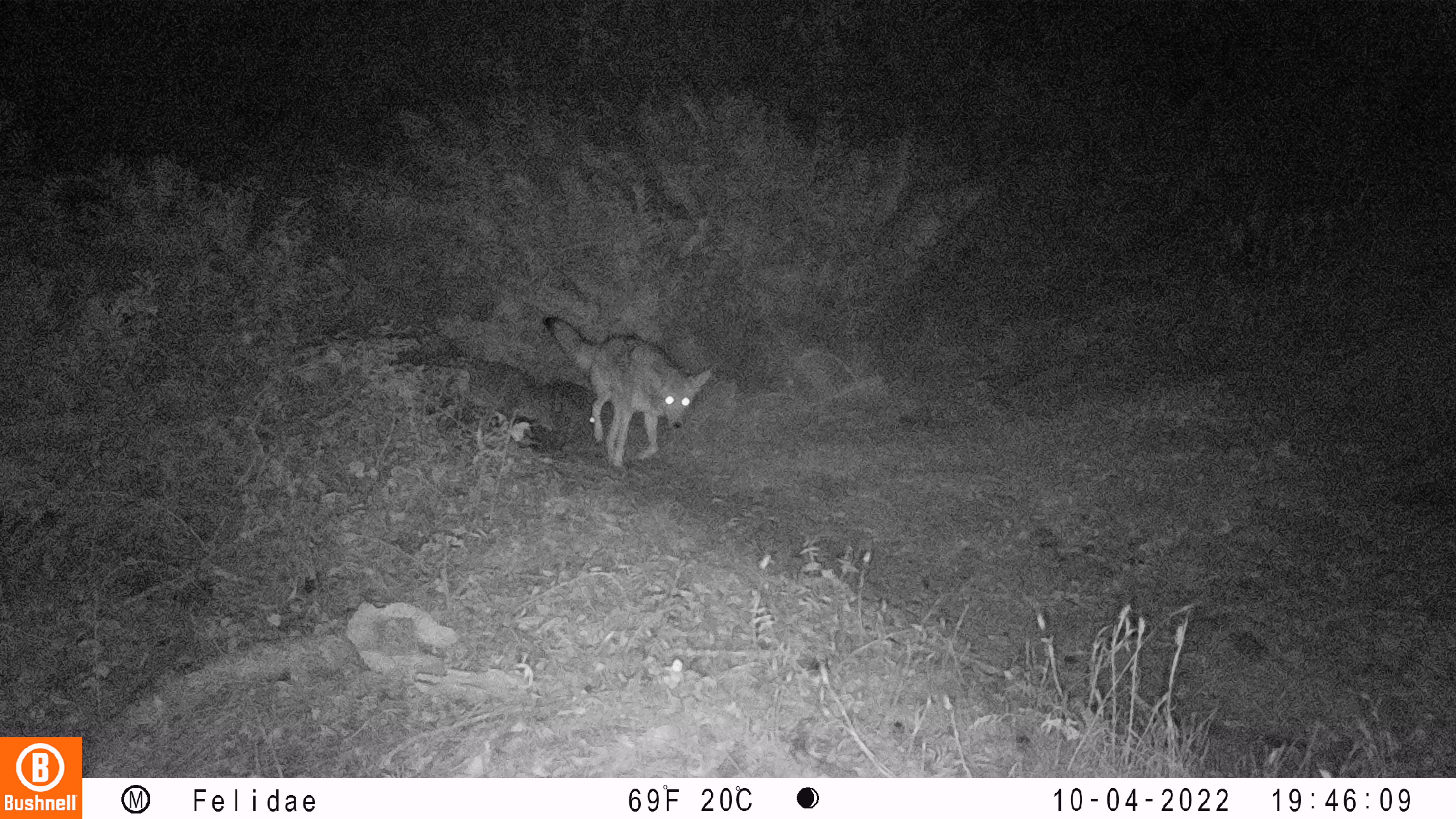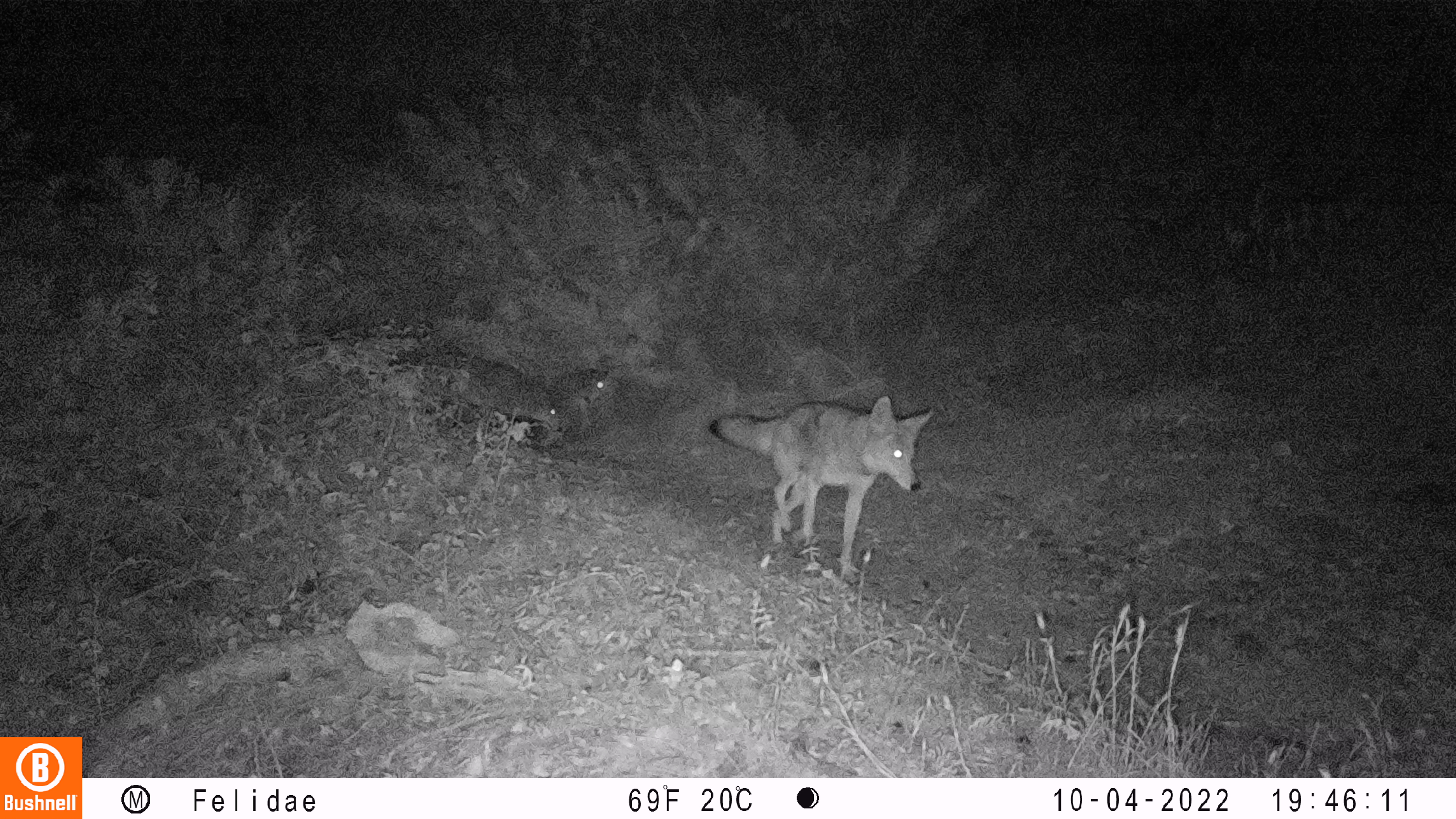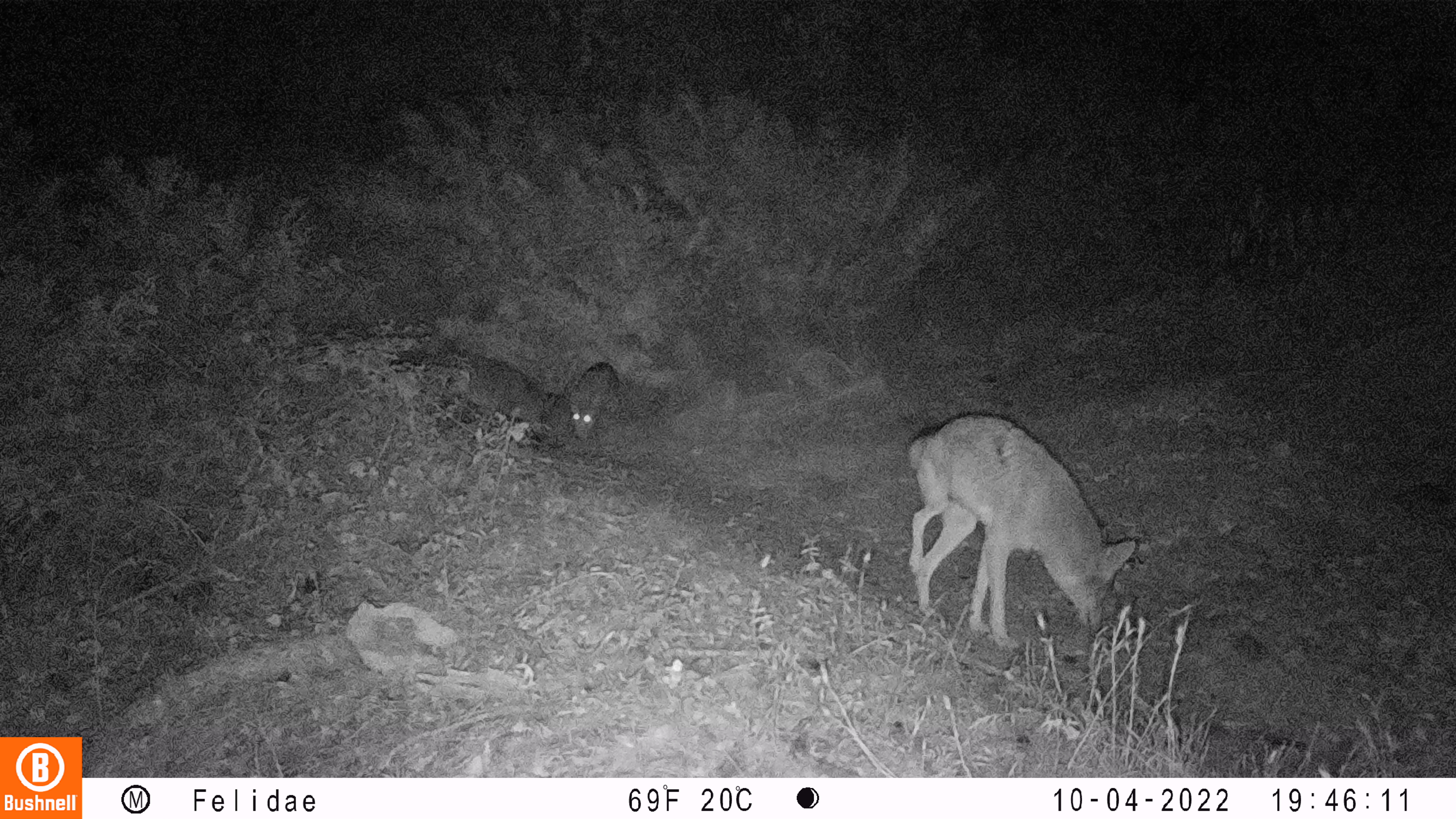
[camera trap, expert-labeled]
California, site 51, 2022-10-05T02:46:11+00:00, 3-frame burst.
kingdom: Animalia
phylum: Chordata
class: Mammalia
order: Carnivora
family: Canidae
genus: Canis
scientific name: Canis latrans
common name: coyote